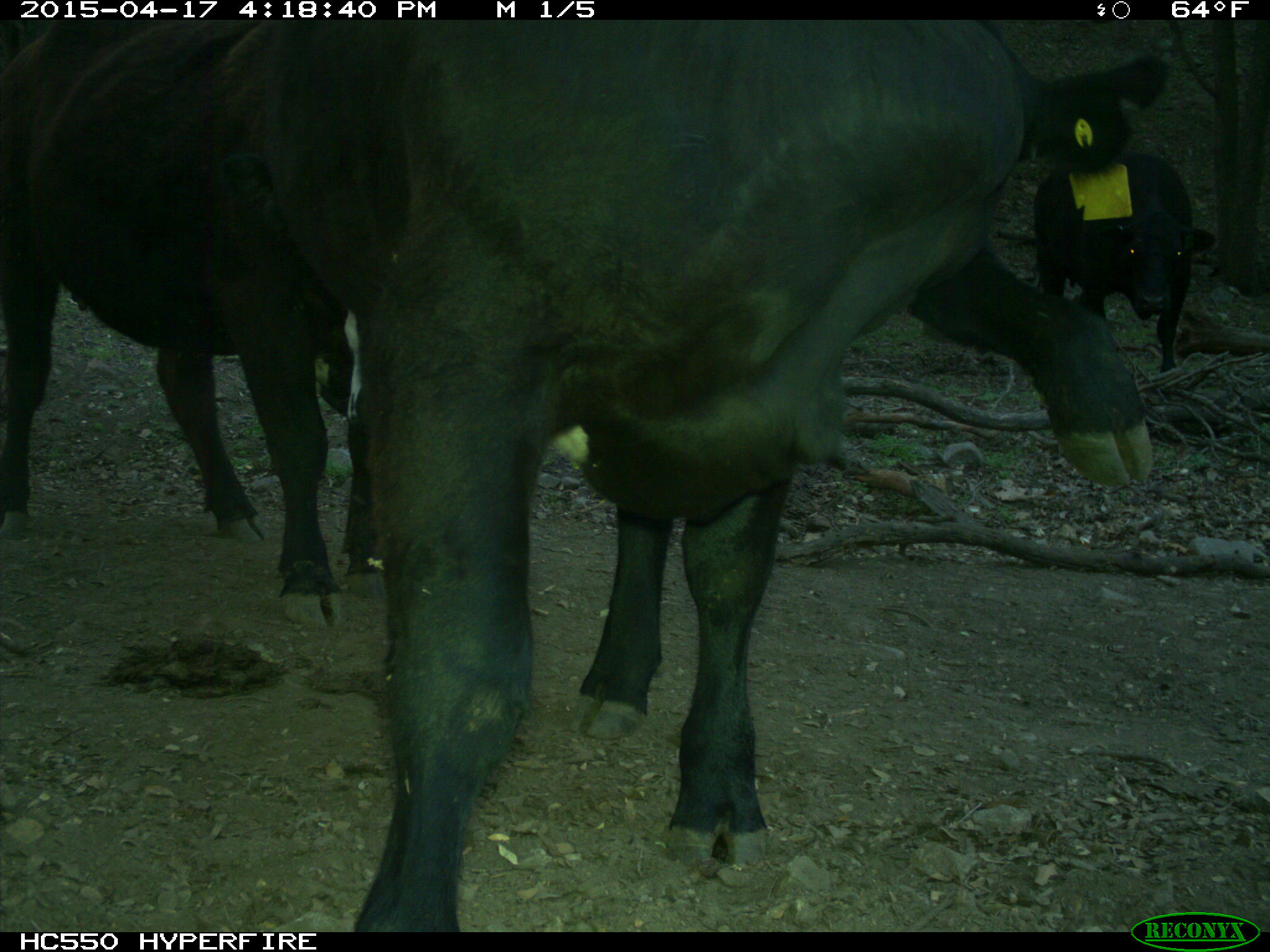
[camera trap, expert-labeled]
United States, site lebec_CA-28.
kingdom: Animalia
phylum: Chordata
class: Mammalia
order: Artiodactyla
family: Bovidae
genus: Bos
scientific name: Bos taurus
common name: domestic cow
Bos taurus (domestic cow).